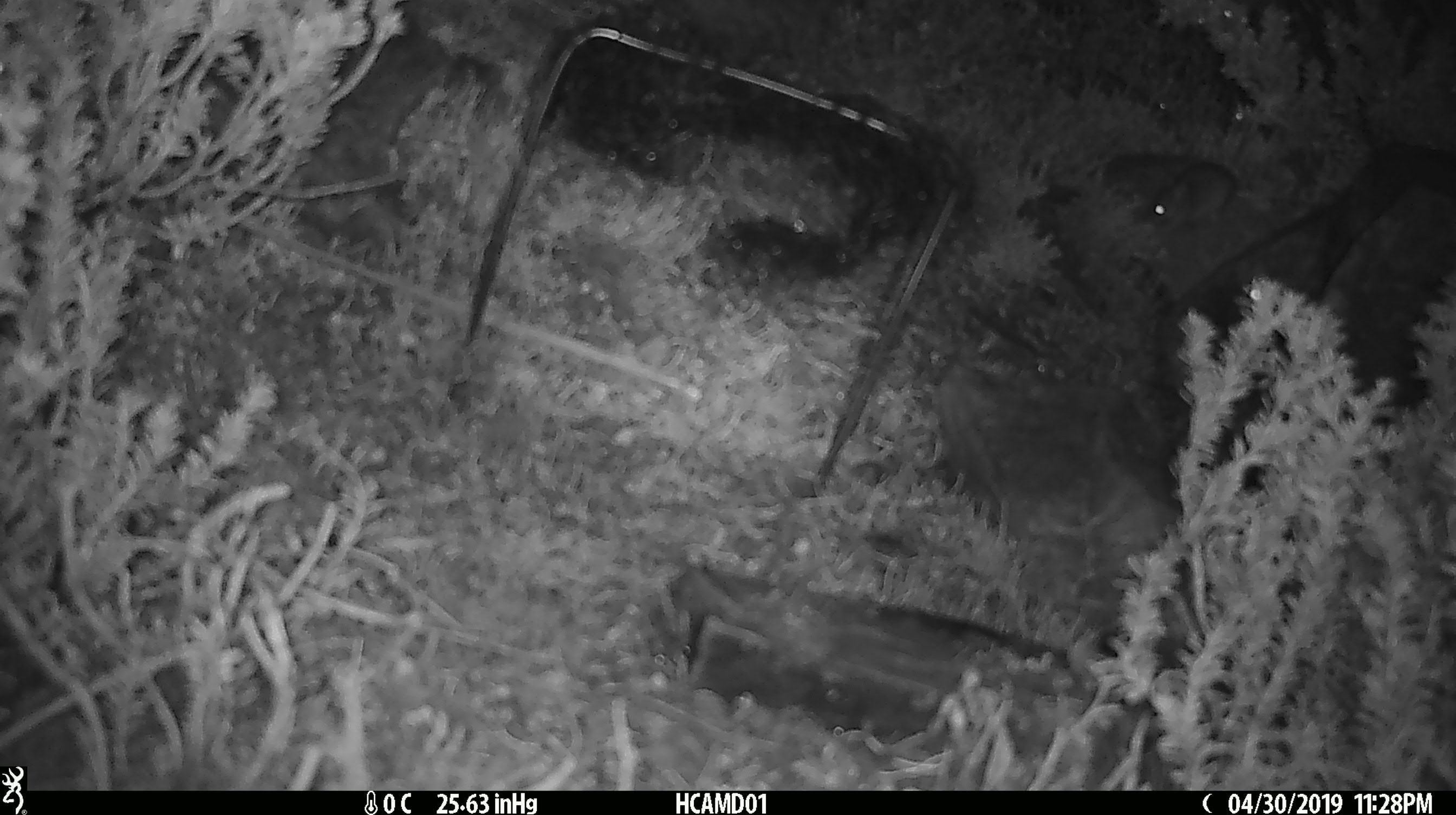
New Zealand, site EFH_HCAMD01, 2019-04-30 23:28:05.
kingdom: Animalia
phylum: Chordata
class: Mammalia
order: Rodentia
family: Muridae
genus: Mus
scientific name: Mus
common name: mouse